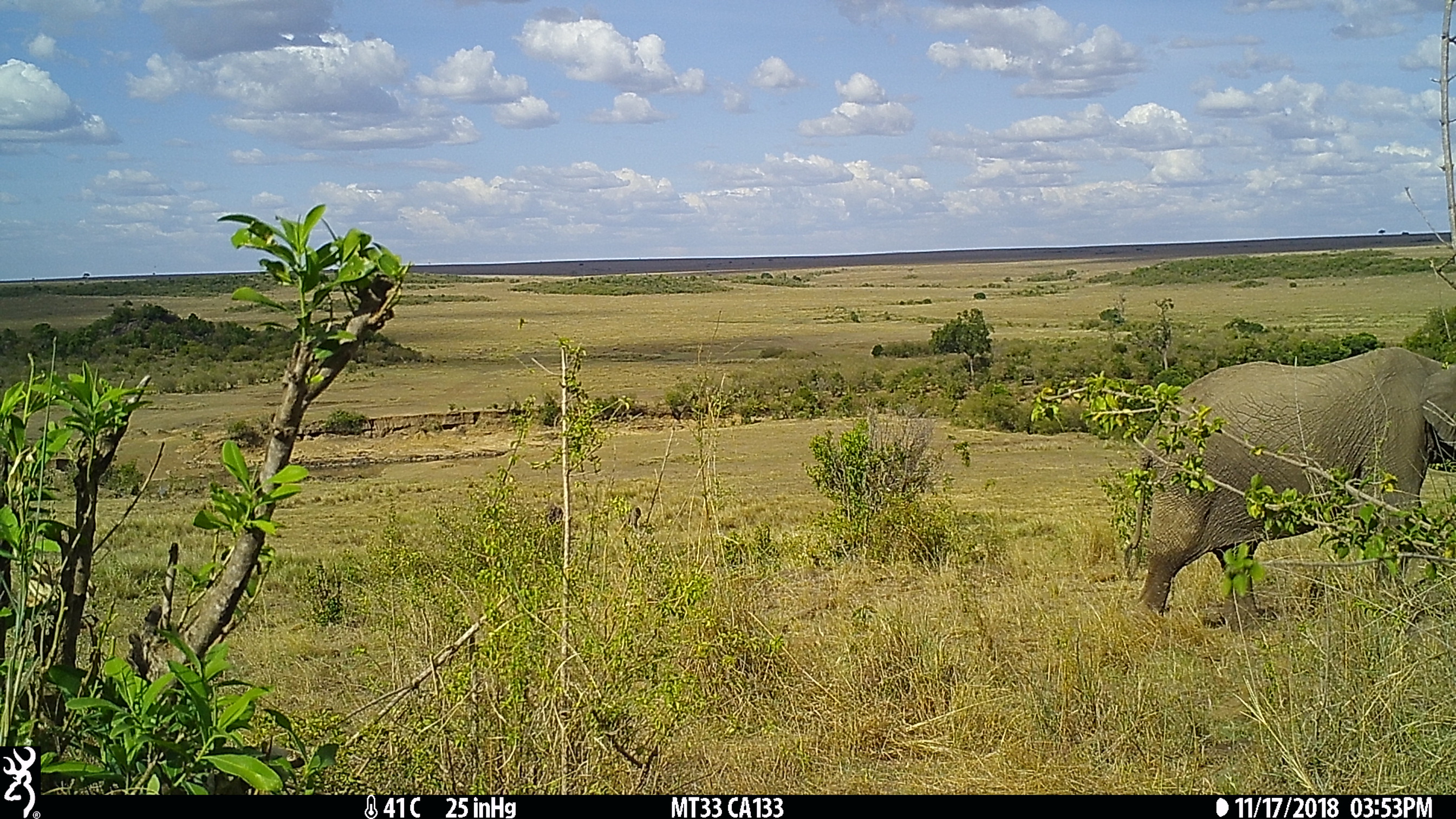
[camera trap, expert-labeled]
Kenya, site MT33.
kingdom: Animalia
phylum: Chordata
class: Mammalia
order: Proboscidea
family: Elephantidae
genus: Loxodonta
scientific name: Loxodonta africana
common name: elephant